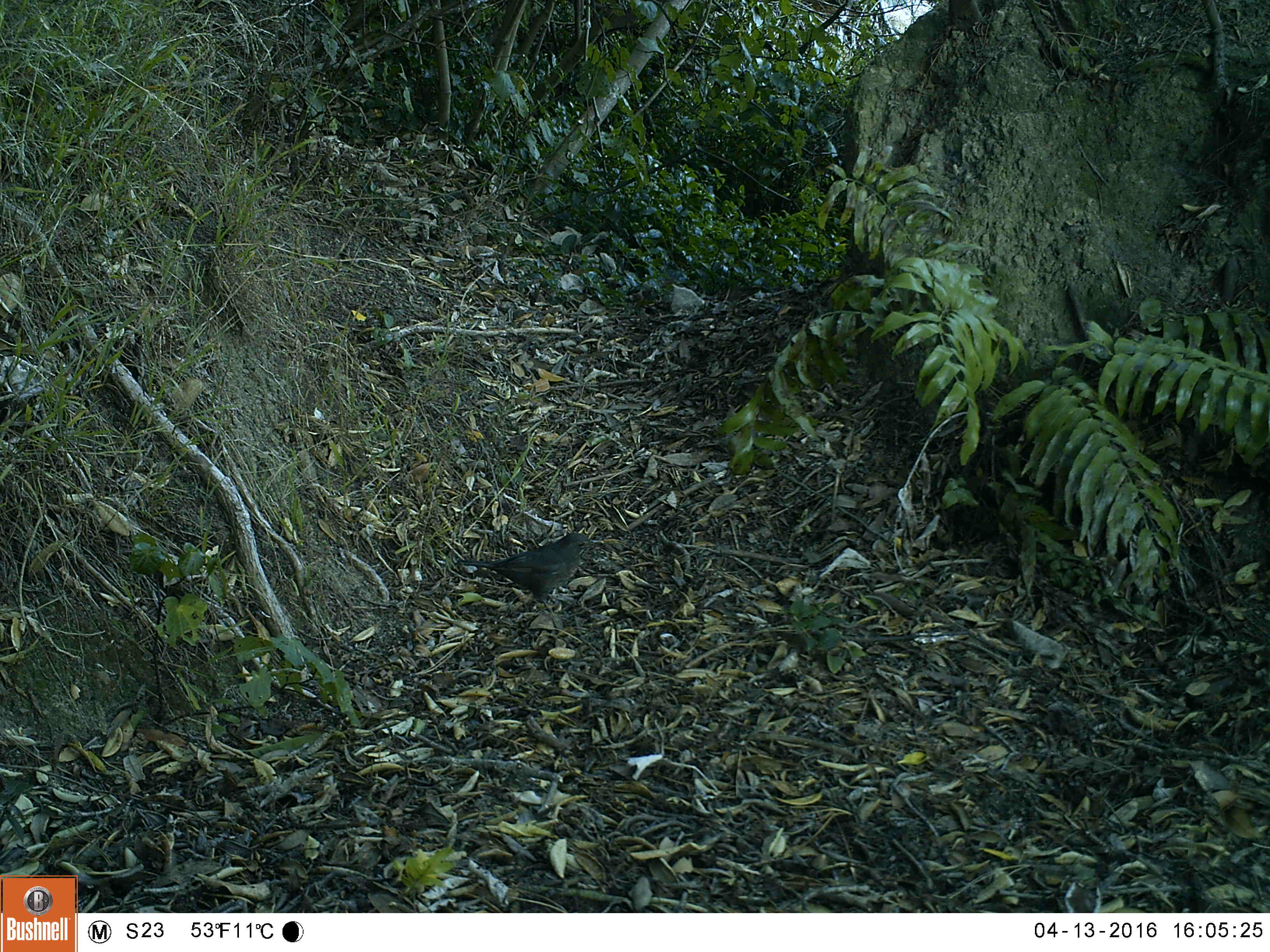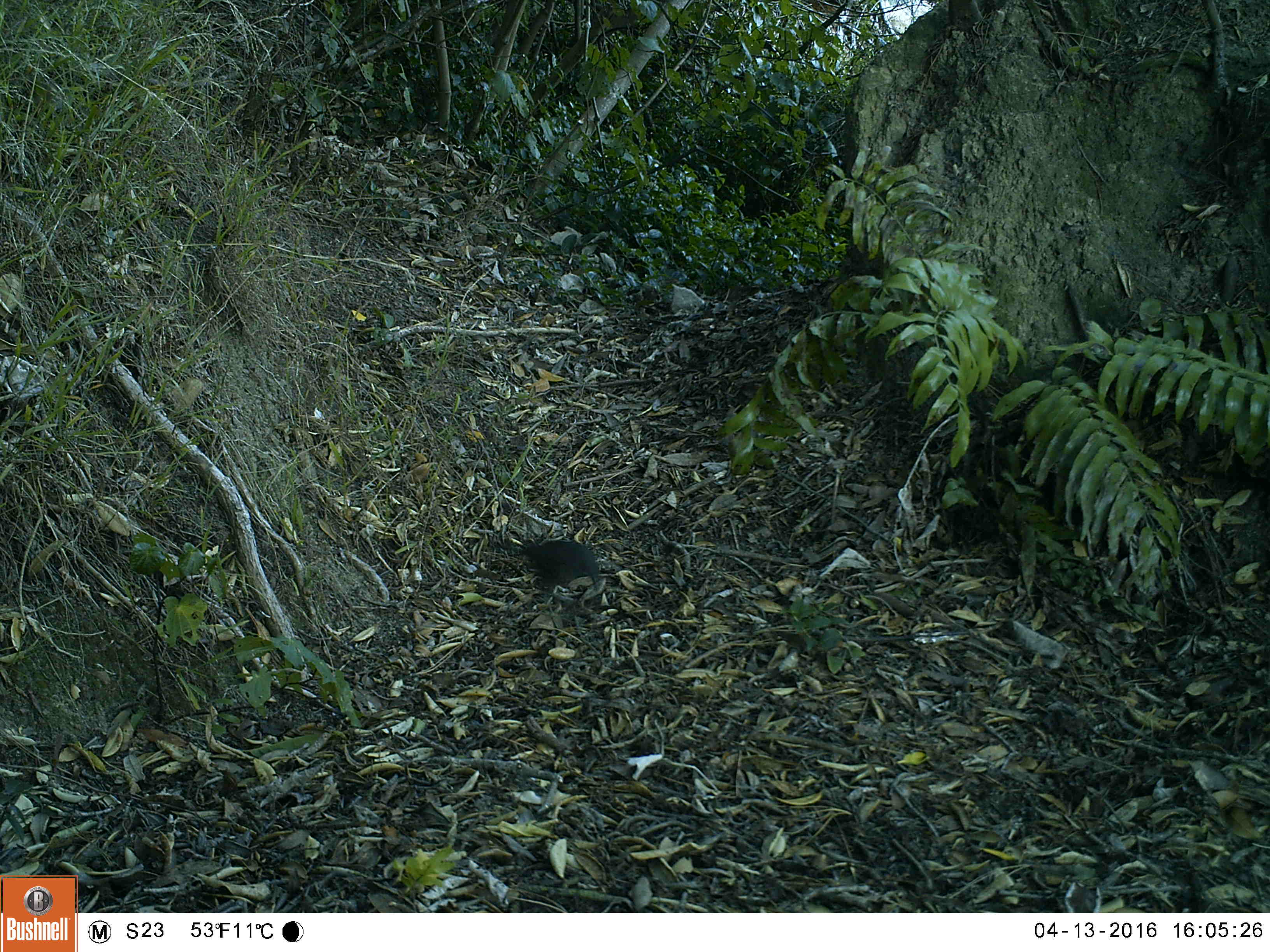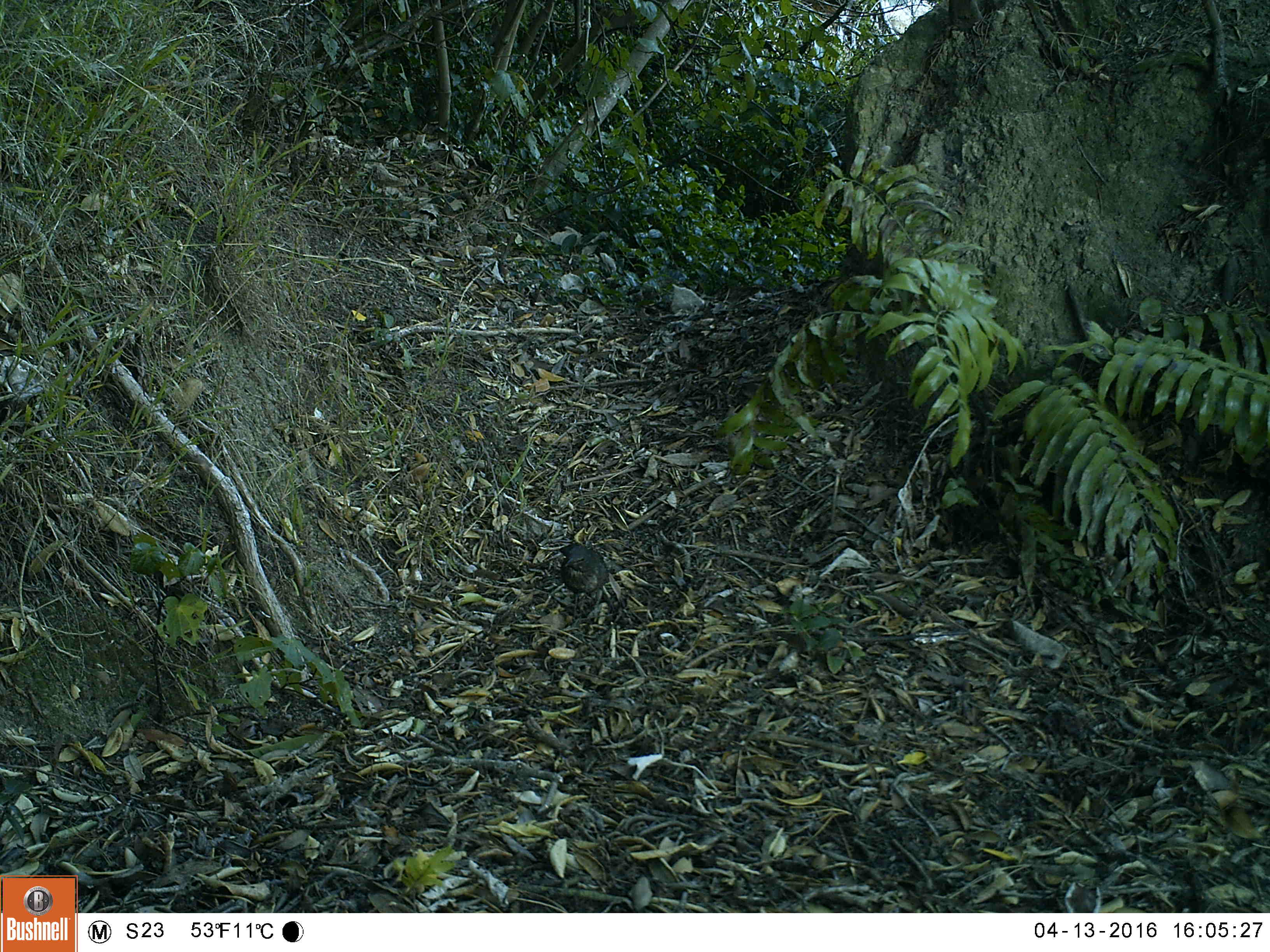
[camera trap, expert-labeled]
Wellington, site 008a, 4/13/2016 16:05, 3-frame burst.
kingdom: Animalia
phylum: Chordata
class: Aves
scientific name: Aves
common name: bird